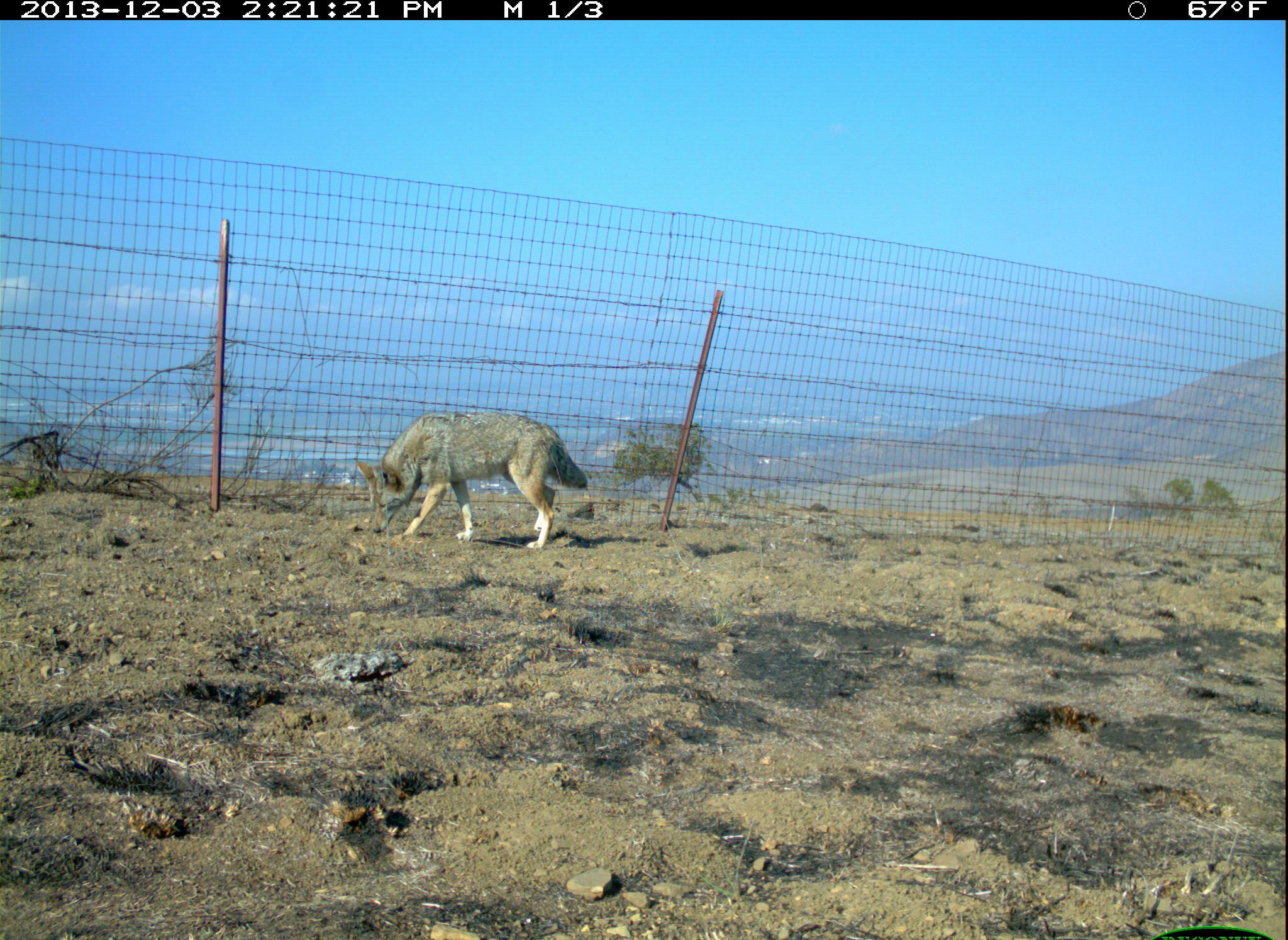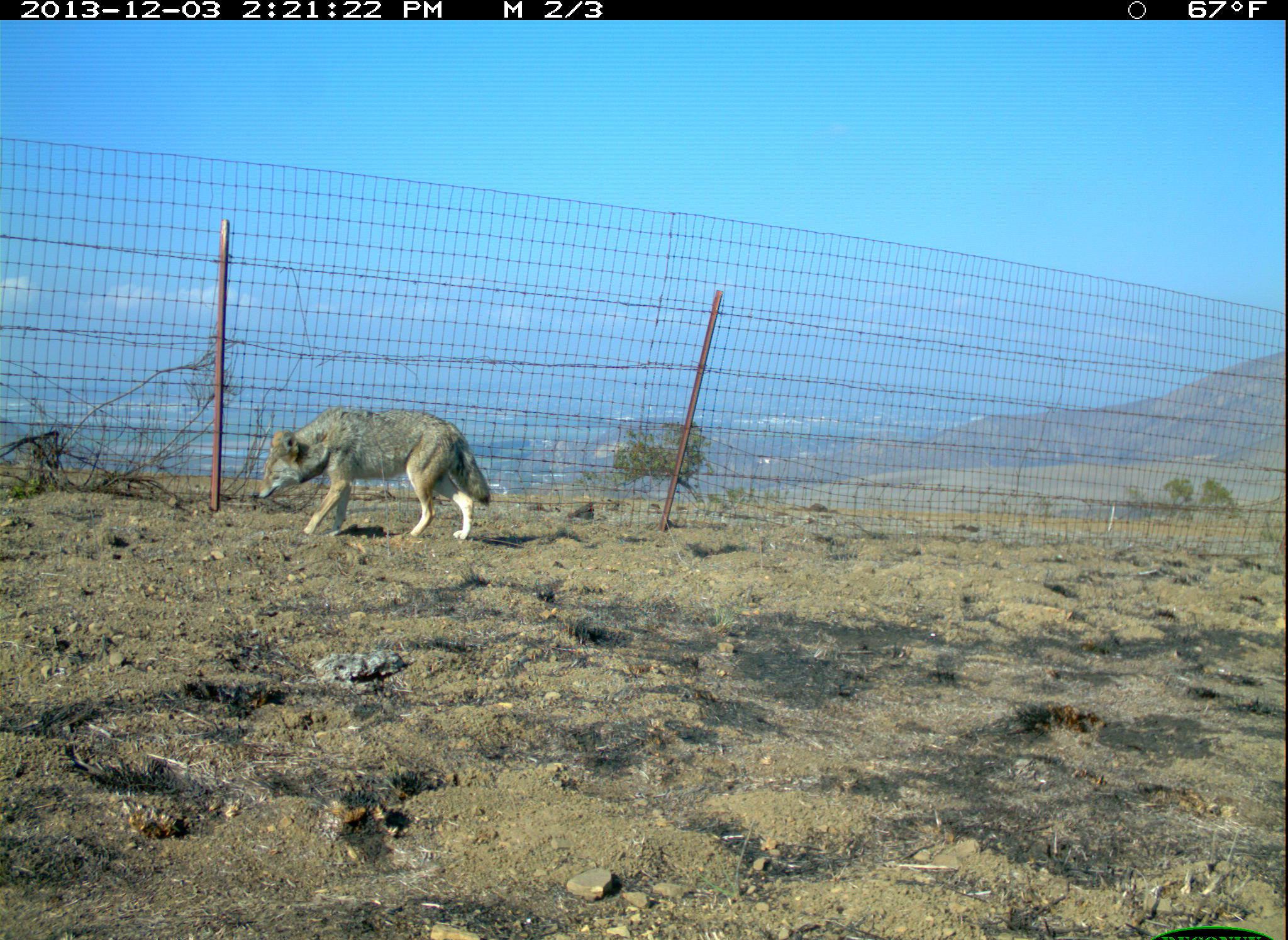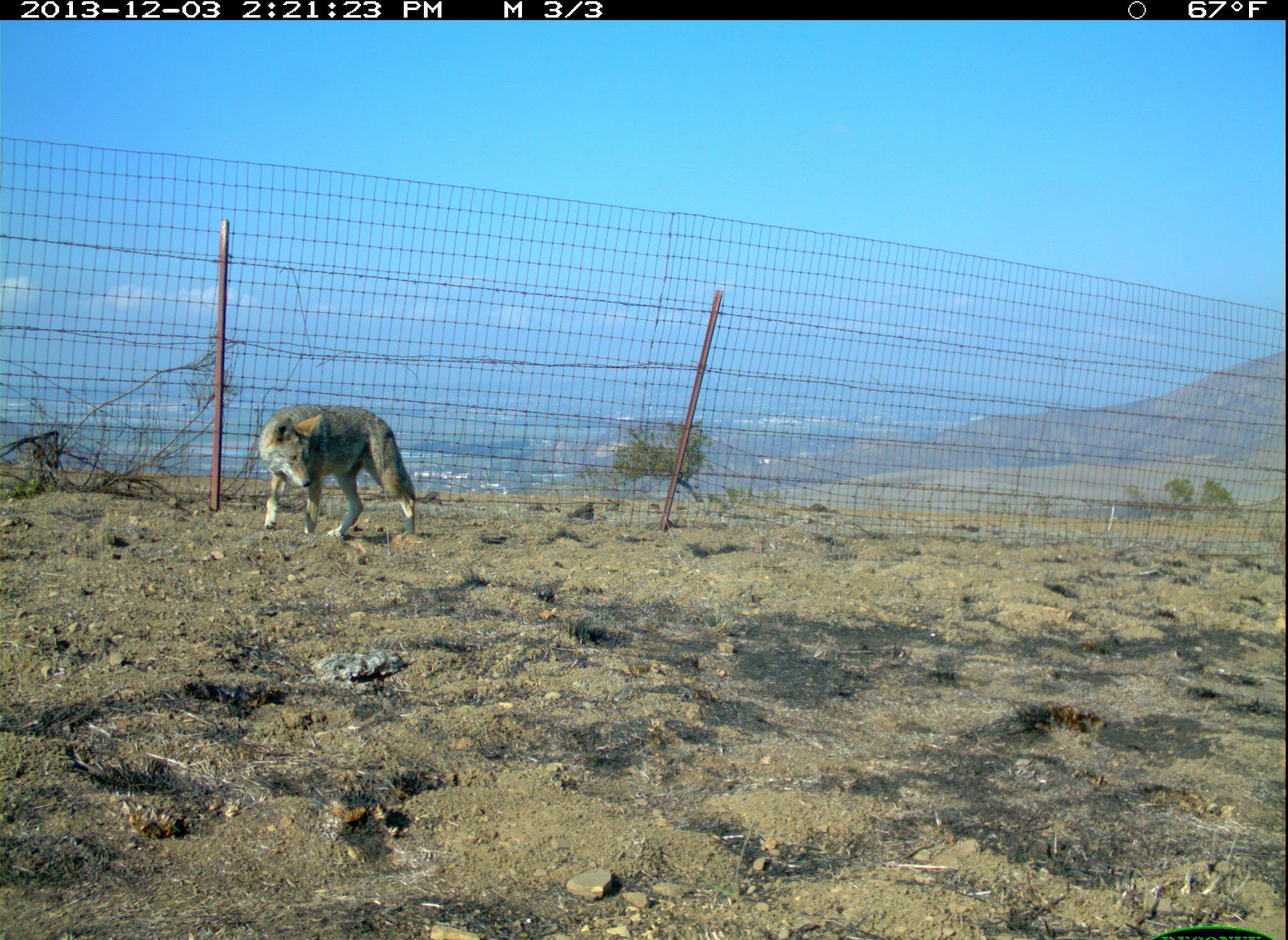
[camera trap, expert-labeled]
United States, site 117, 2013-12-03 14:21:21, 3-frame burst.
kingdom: Animalia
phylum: Chordata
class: Mammalia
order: Carnivora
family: Canidae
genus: Canis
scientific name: Canis latrans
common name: coyote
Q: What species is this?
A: Coyote (Canis latrans).